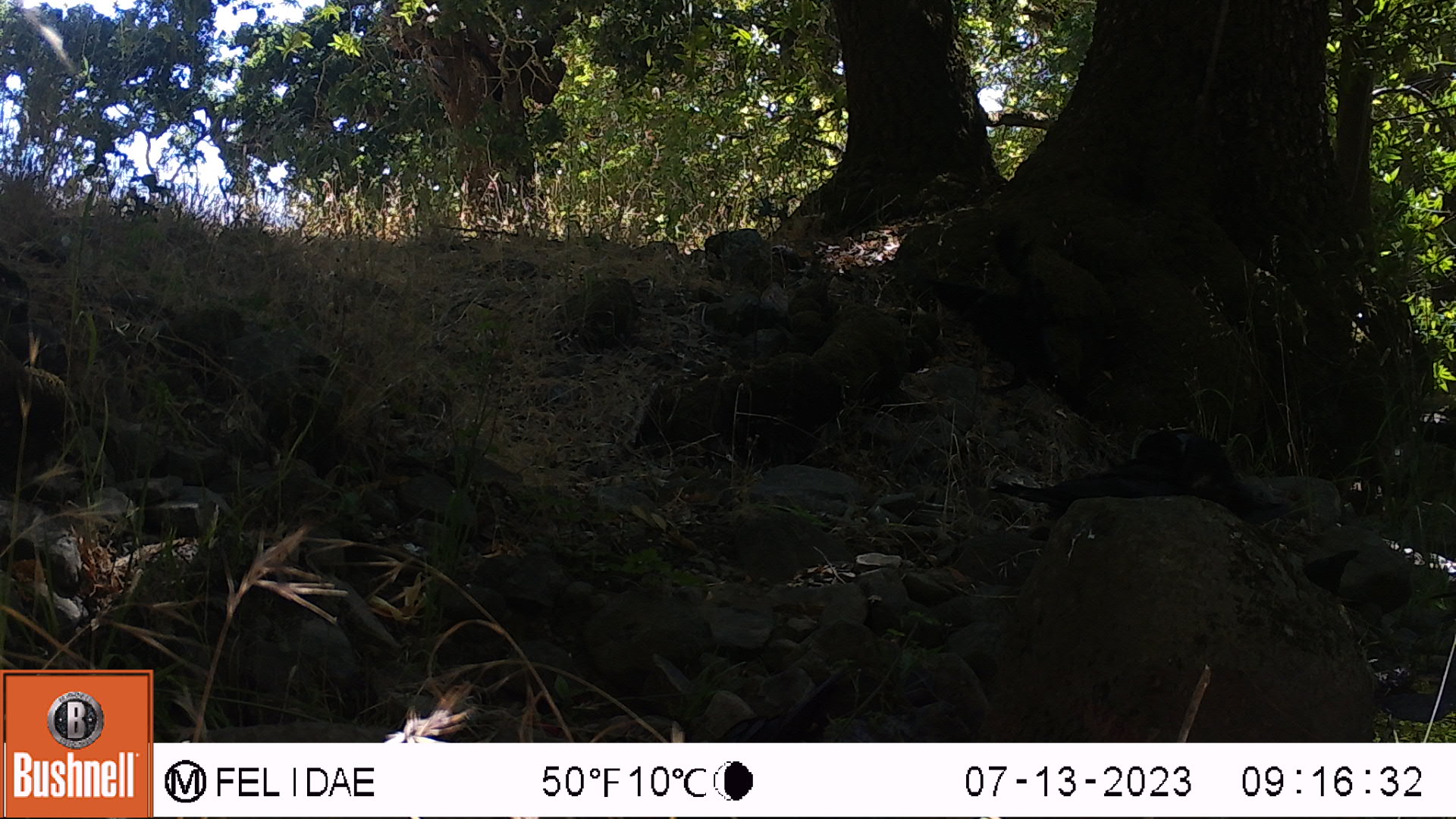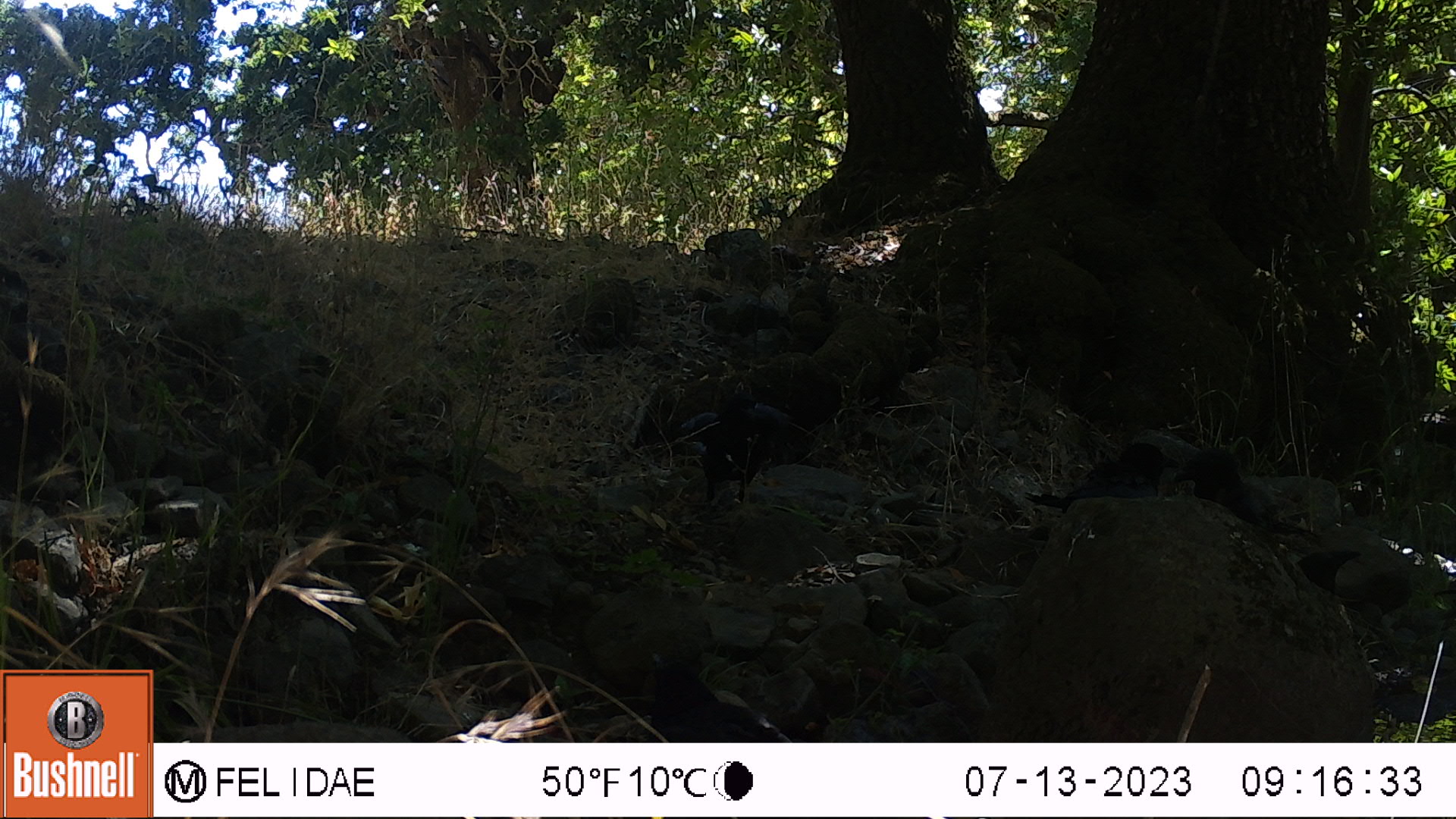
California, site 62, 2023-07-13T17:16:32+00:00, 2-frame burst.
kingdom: Animalia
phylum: Chordata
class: Aves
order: Passeriformes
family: Corvidae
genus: Corvus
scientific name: Corvus brachyrhynchos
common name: american crow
American crow (Corvus brachyrhynchos).